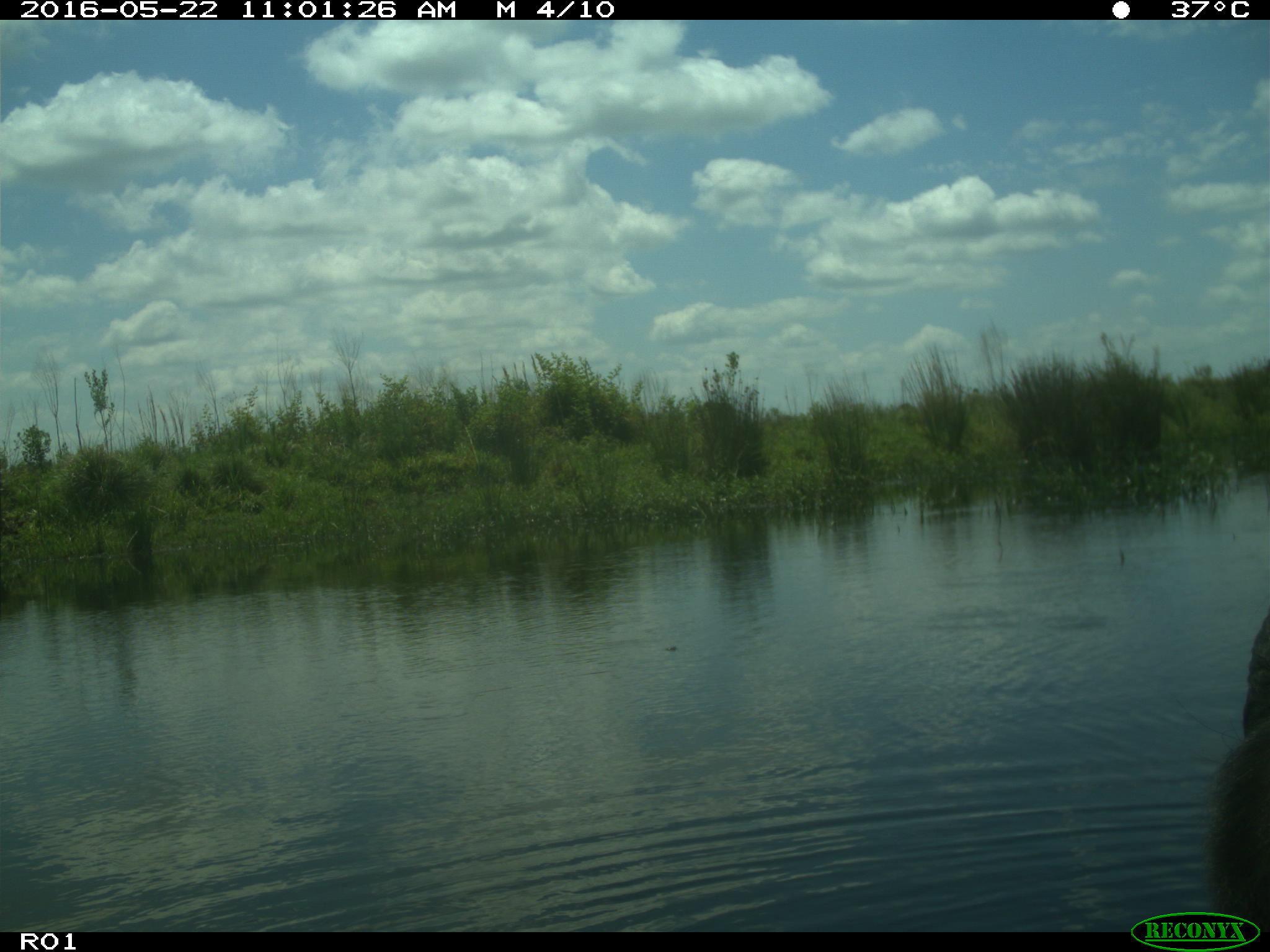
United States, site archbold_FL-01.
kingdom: Animalia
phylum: Chordata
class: Mammalia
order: Artiodactyla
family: Bovidae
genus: Bos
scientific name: Bos taurus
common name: domestic cow